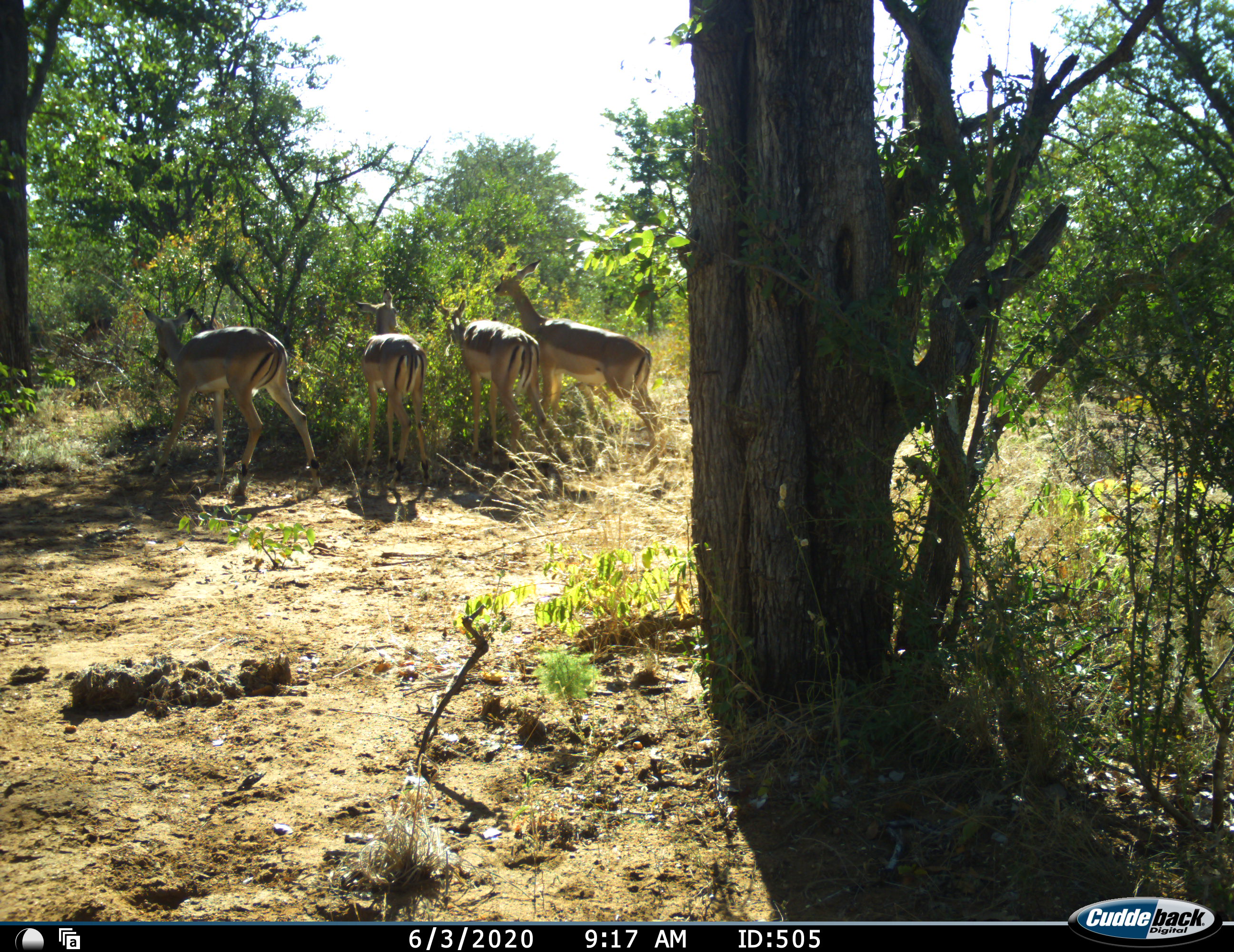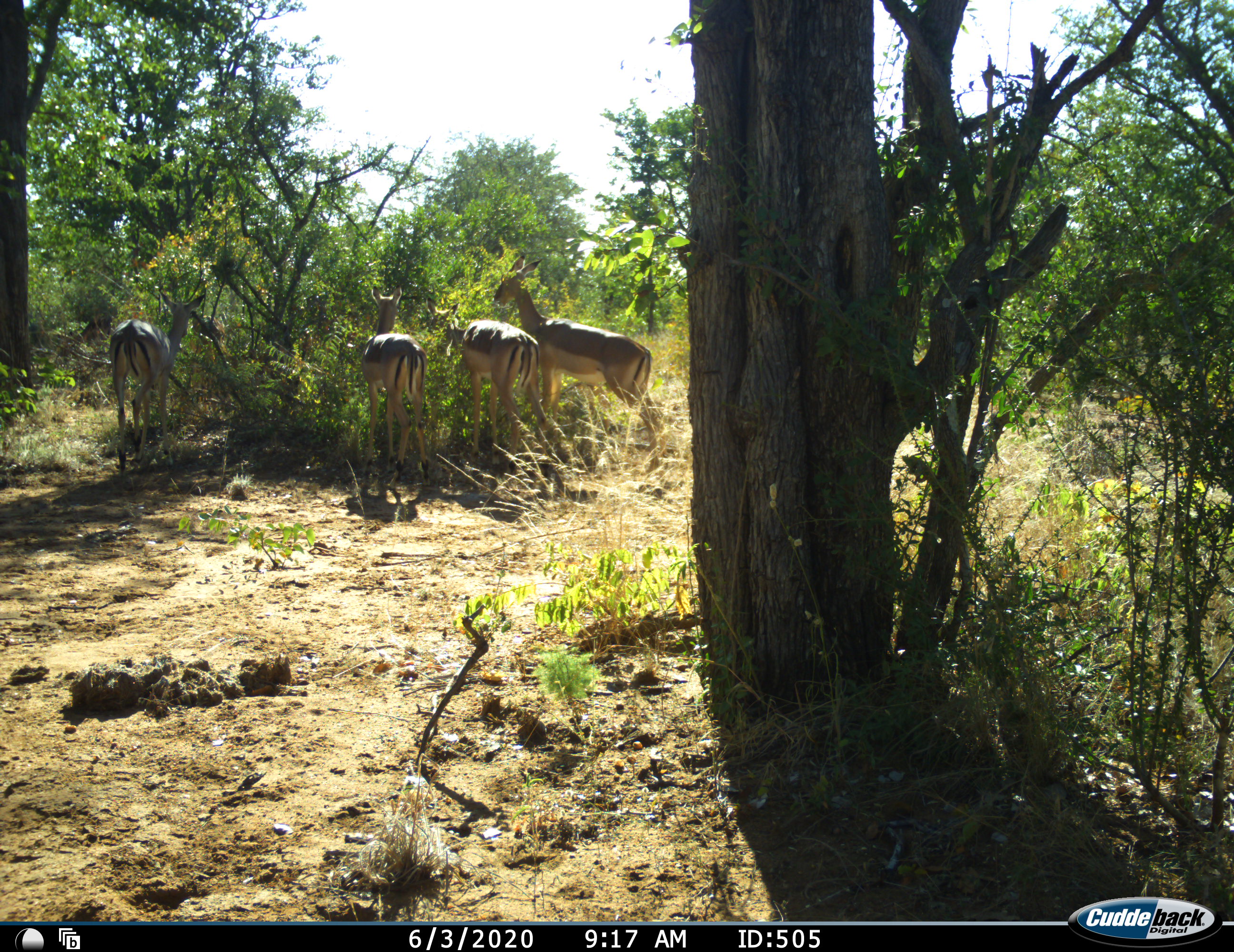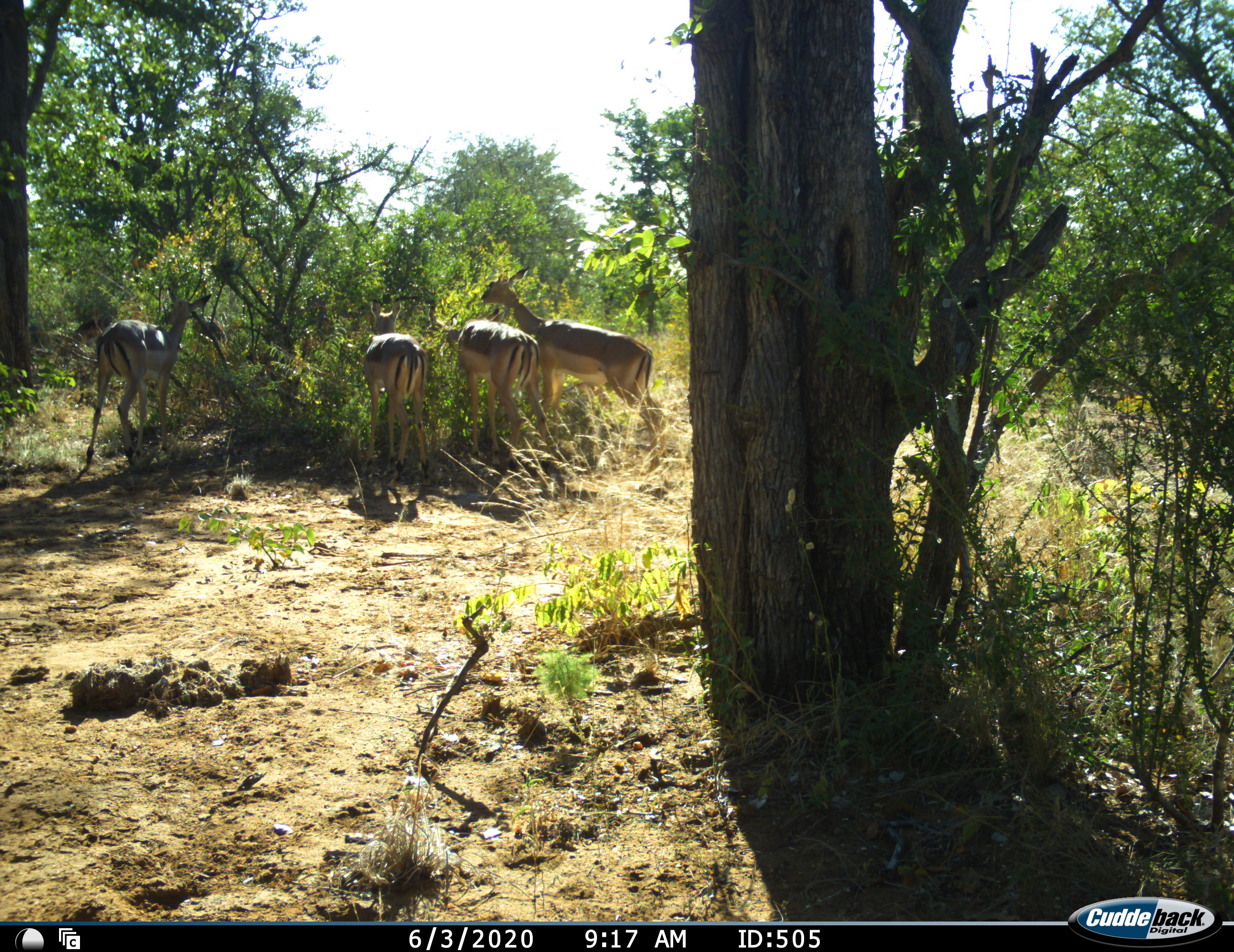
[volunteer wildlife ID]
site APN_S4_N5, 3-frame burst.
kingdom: Animalia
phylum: Chordata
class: Mammalia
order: Artiodactyla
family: Bovidae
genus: Aepyceros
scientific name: Aepyceros melampus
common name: impala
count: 4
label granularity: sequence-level